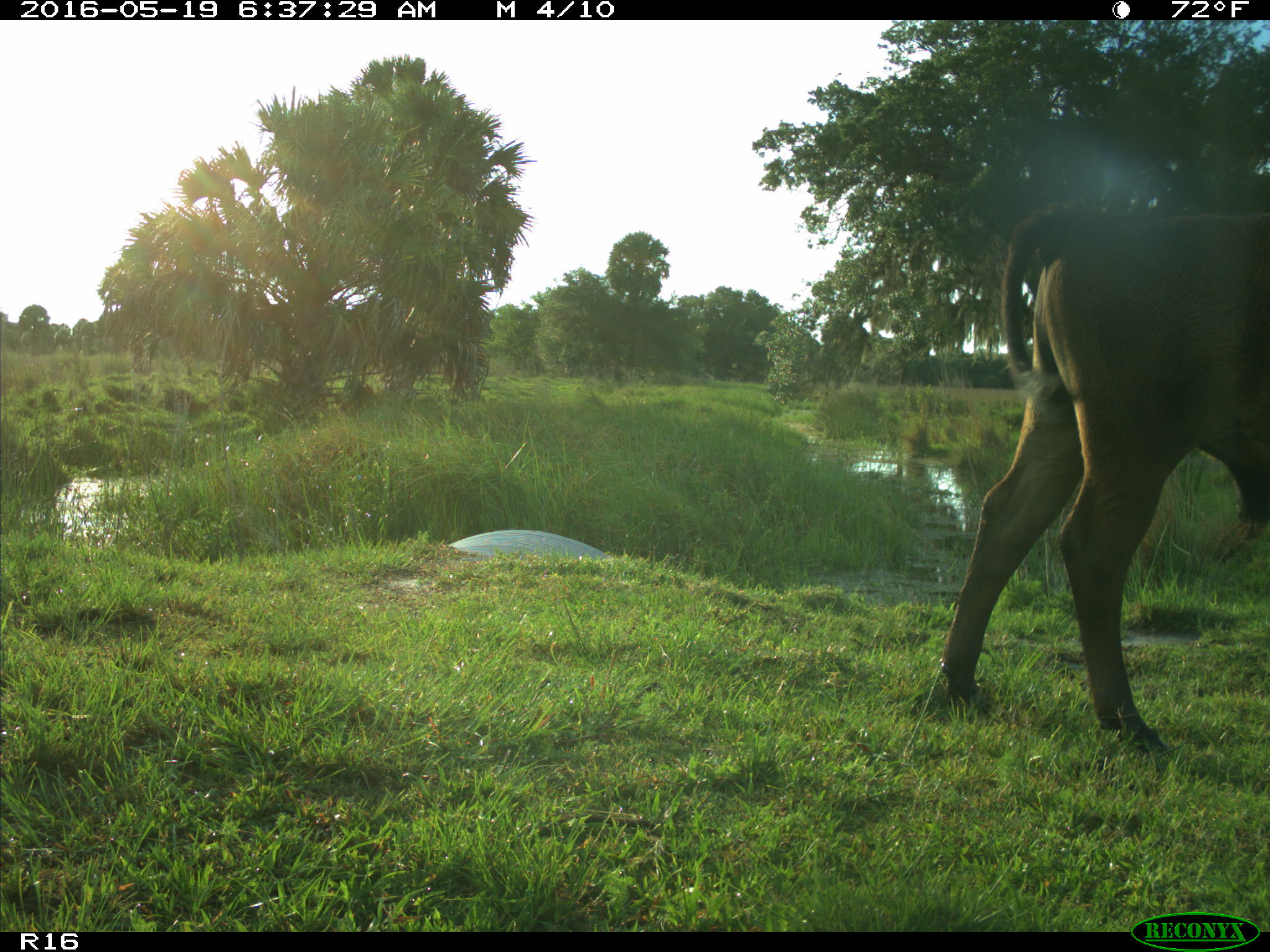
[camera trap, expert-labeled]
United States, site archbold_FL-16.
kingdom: Animalia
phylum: Chordata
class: Mammalia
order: Artiodactyla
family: Bovidae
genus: Bos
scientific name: Bos taurus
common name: domestic cow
Bos taurus (domestic cow).